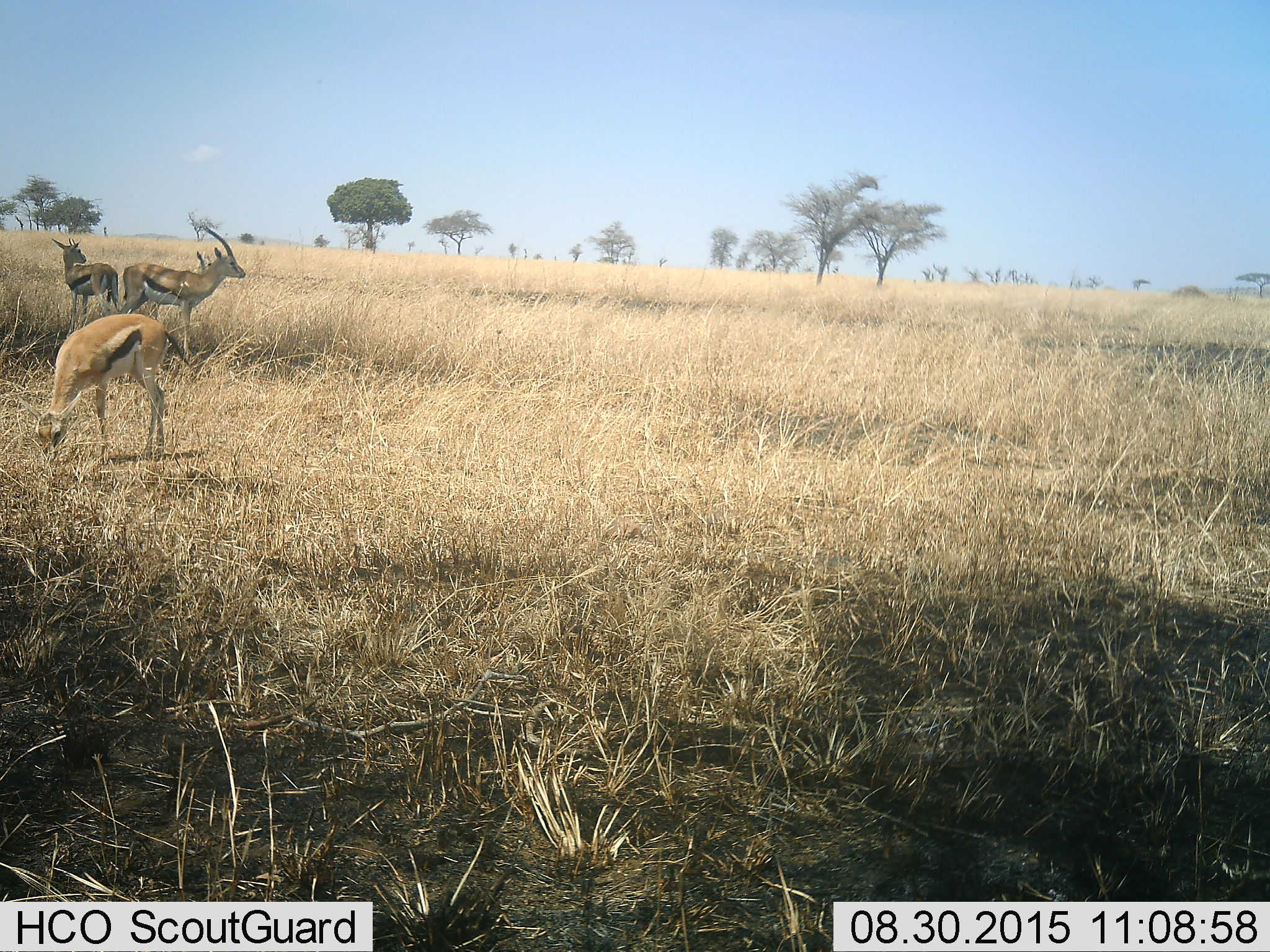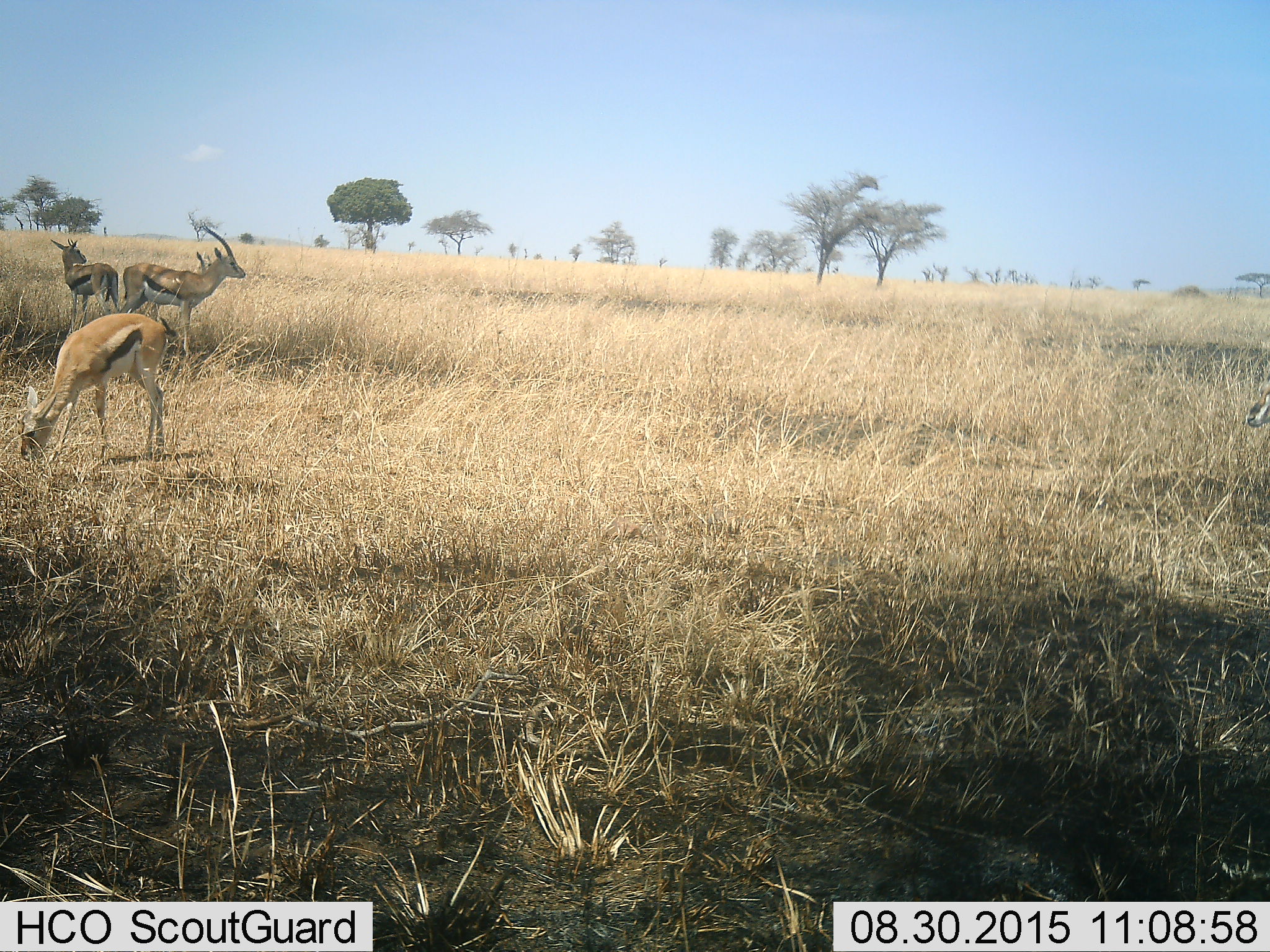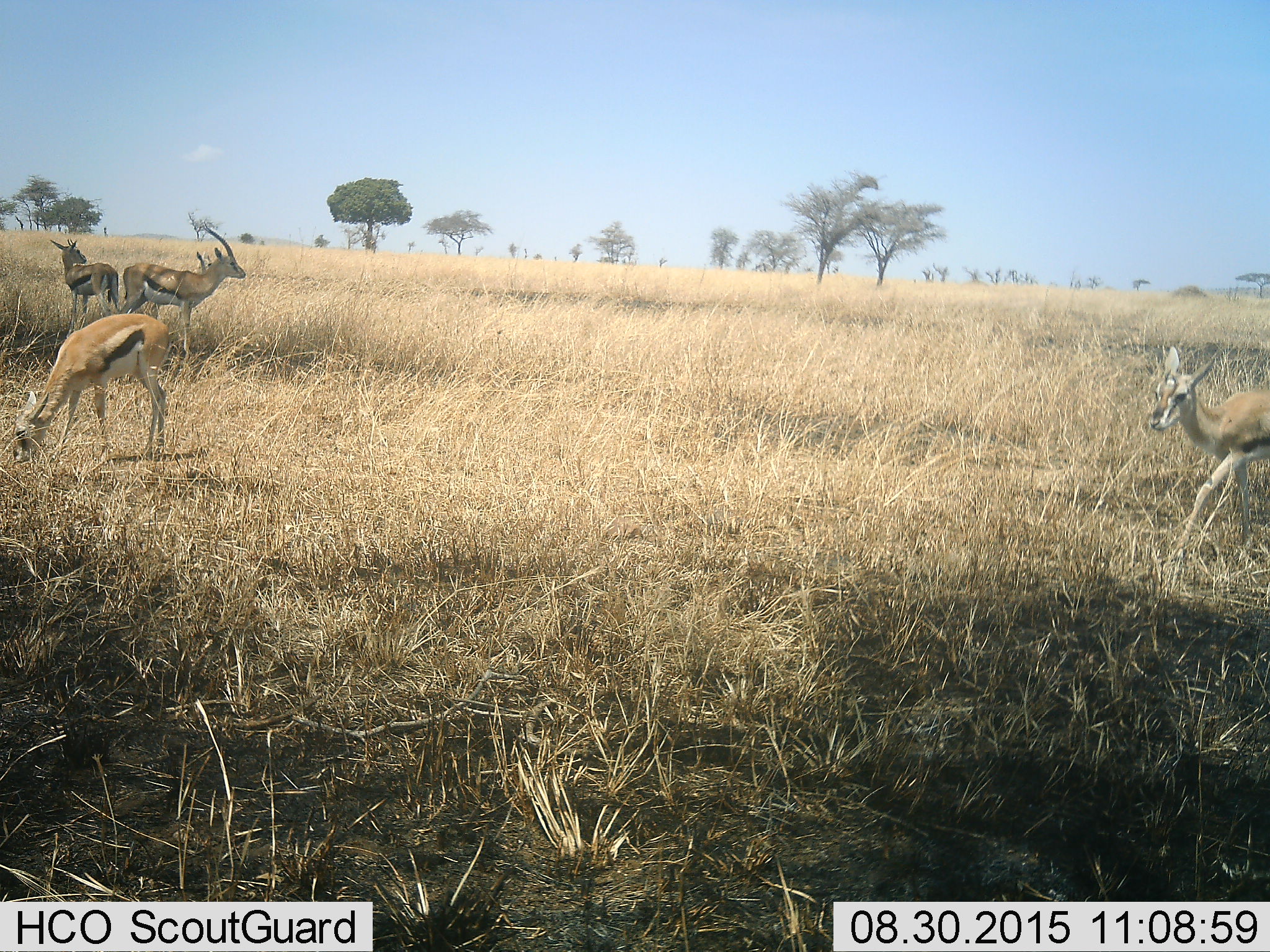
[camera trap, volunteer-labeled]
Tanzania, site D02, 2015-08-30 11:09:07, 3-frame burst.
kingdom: Animalia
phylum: Chordata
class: Mammalia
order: Artiodactyla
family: Bovidae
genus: Eudorcas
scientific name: Eudorcas thomsonii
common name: thomson's gazelle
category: gazellethomsons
Gazellethomsons (thomson's gazelle) (Eudorcas thomsonii), count 5. Behavior (volunteer vote fractions): standing 92%, resting 0%, moving 69%, interacting 0%. Young present (vote fraction): 23%. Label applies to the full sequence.